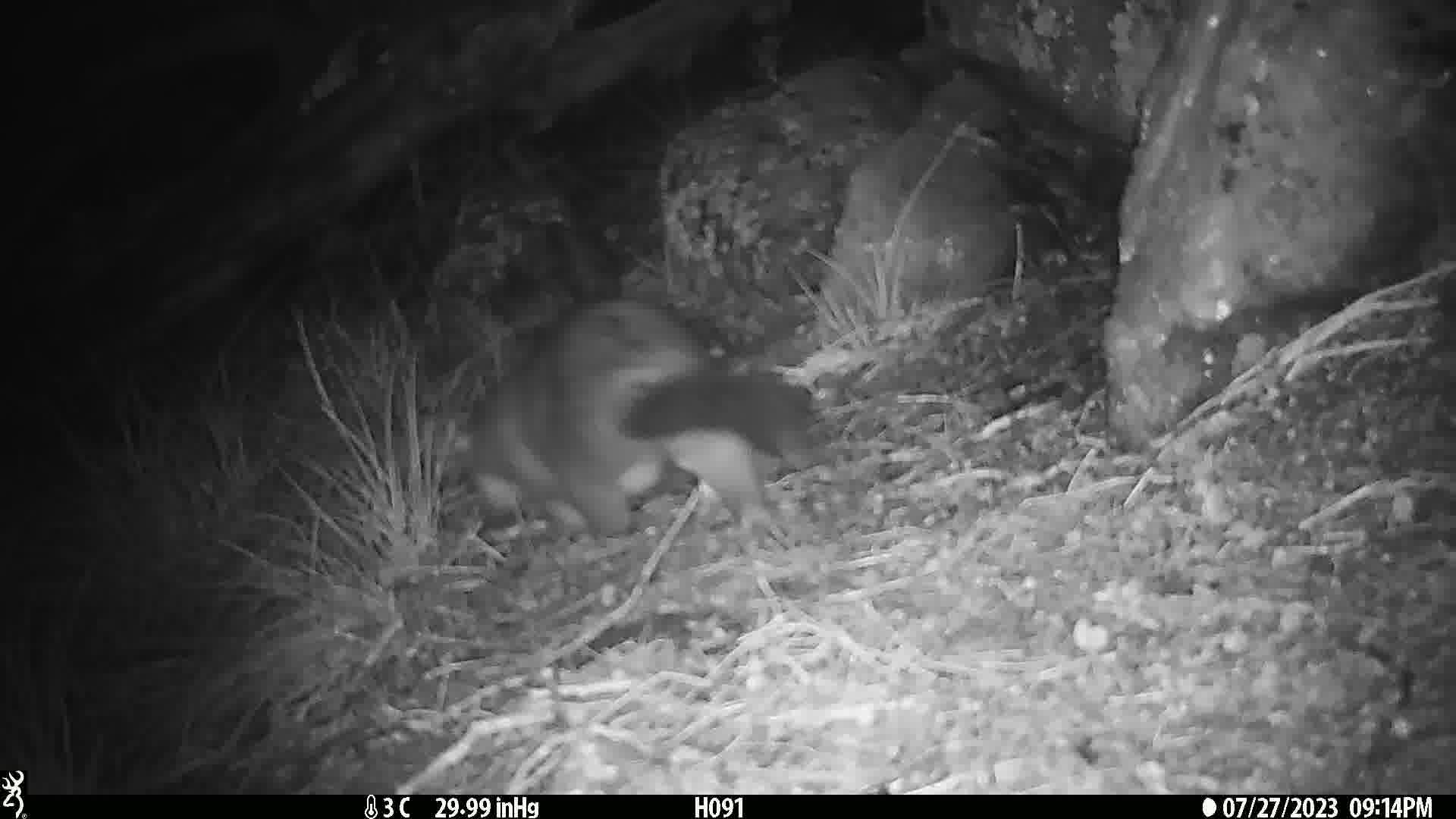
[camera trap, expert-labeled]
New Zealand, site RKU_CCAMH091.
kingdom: Animalia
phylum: Chordata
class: Mammalia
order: Diprotodontia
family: Phalangeridae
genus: Trichosurus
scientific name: Trichosurus vulpecula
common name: common brushtail possum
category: possum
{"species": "possum (common brushtail possum) (Trichosurus vulpecula)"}